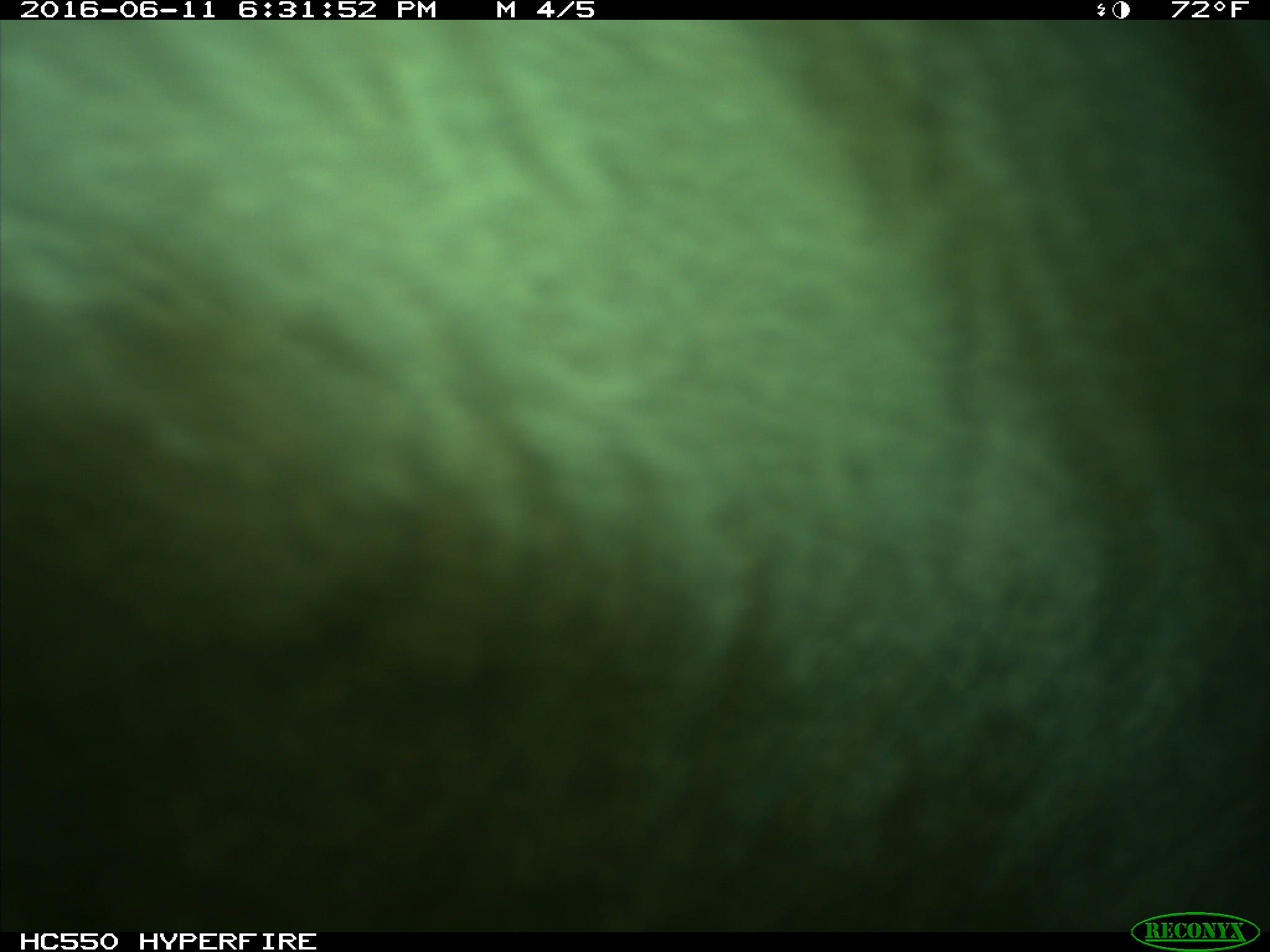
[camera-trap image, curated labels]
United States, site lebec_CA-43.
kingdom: Animalia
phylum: Chordata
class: Mammalia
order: Artiodactyla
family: Bovidae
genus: Bos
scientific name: Bos taurus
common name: domestic cow